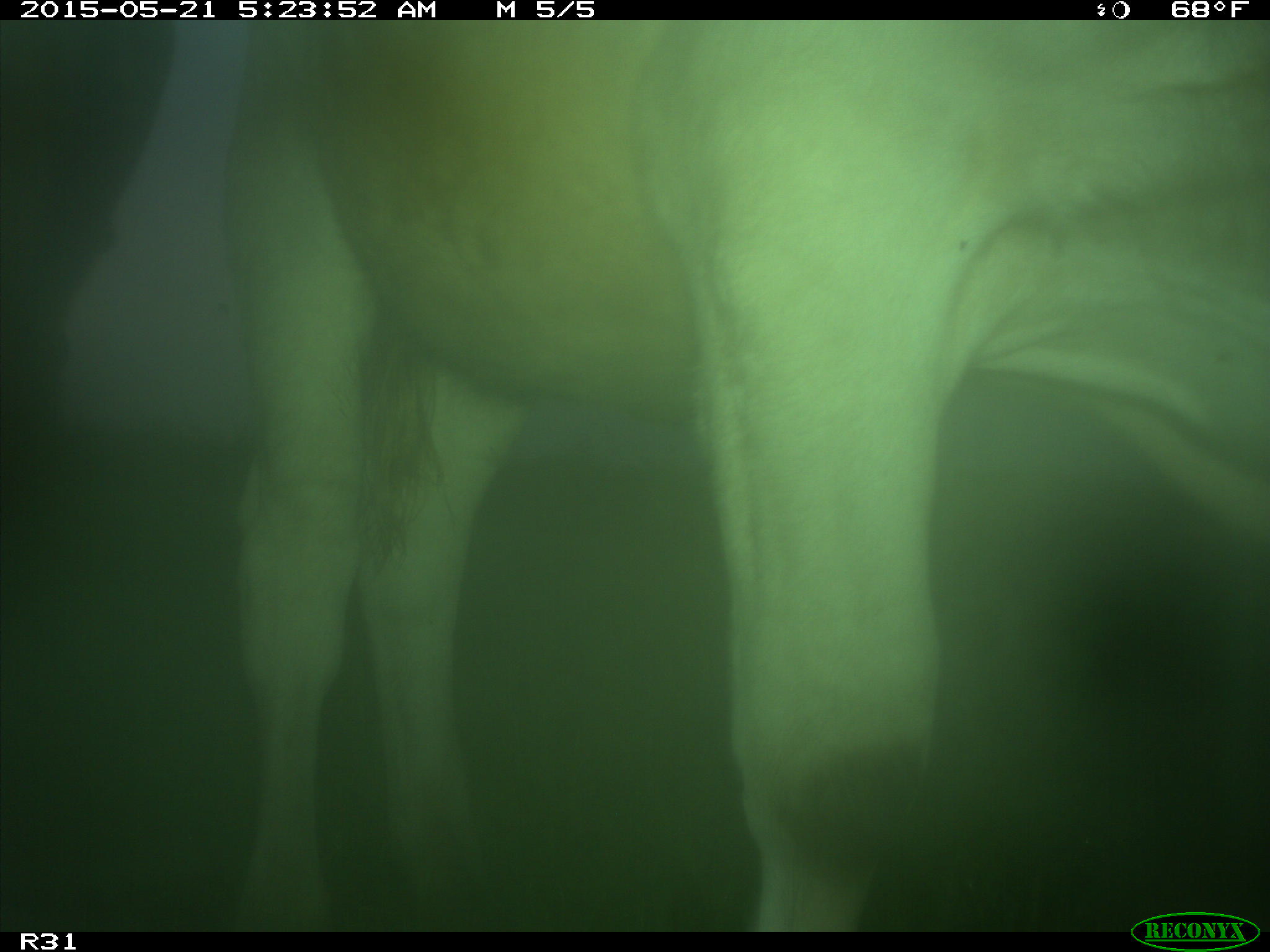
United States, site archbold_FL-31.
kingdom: Animalia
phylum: Chordata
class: Mammalia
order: Artiodactyla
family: Bovidae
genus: Bos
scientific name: Bos taurus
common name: domestic cow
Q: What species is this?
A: Bos taurus (domestic cow).